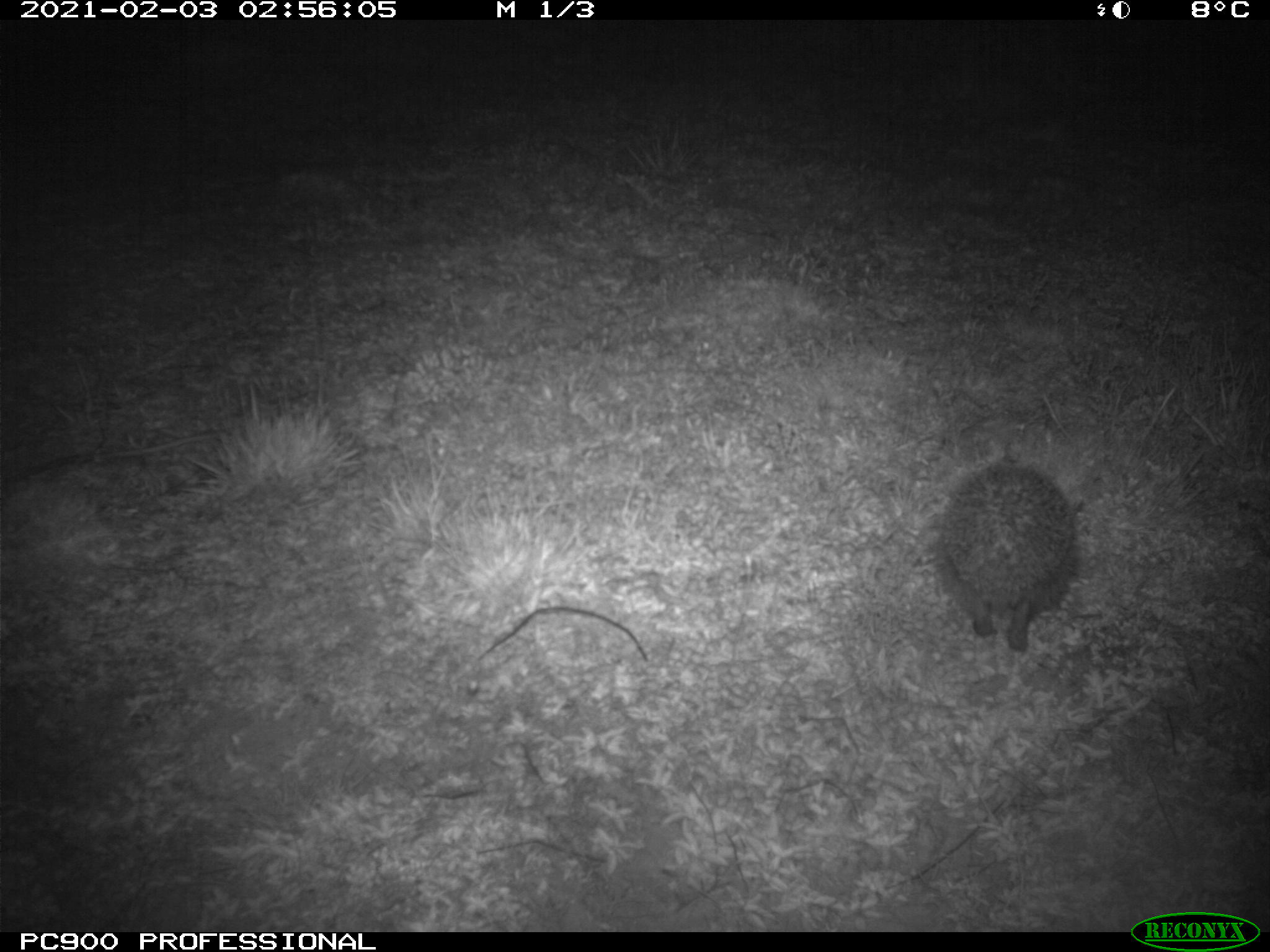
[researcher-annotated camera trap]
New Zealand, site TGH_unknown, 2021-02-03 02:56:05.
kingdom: Animalia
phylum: Chordata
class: Mammalia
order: Eulipotyphla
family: Erinaceidae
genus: Erinaceus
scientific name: Erinaceus europaeus europaeus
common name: european hedgehog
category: hedgehog